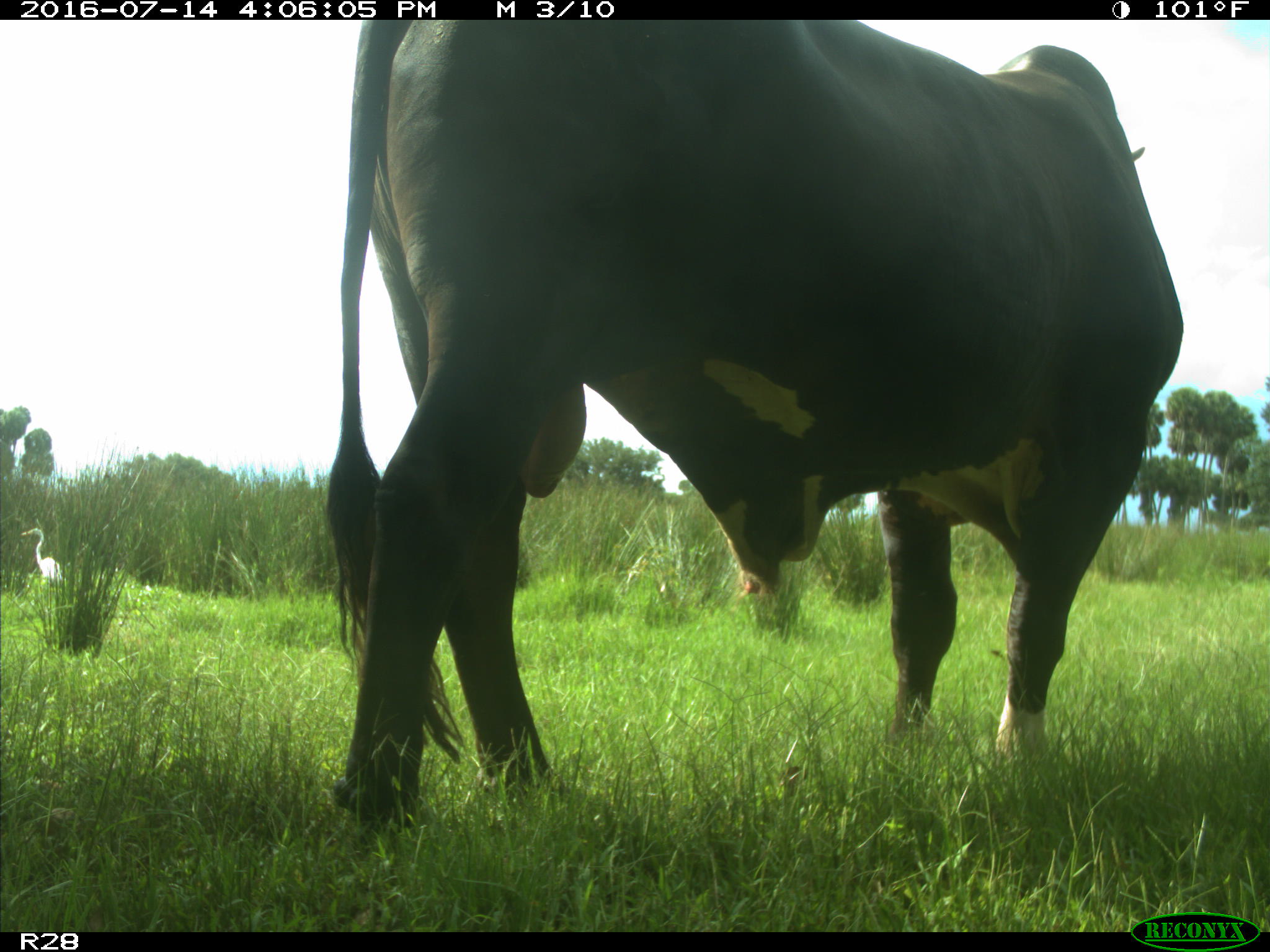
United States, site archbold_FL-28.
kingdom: Animalia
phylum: Chordata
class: Mammalia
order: Artiodactyla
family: Bovidae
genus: Bos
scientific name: Bos taurus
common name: domestic cow